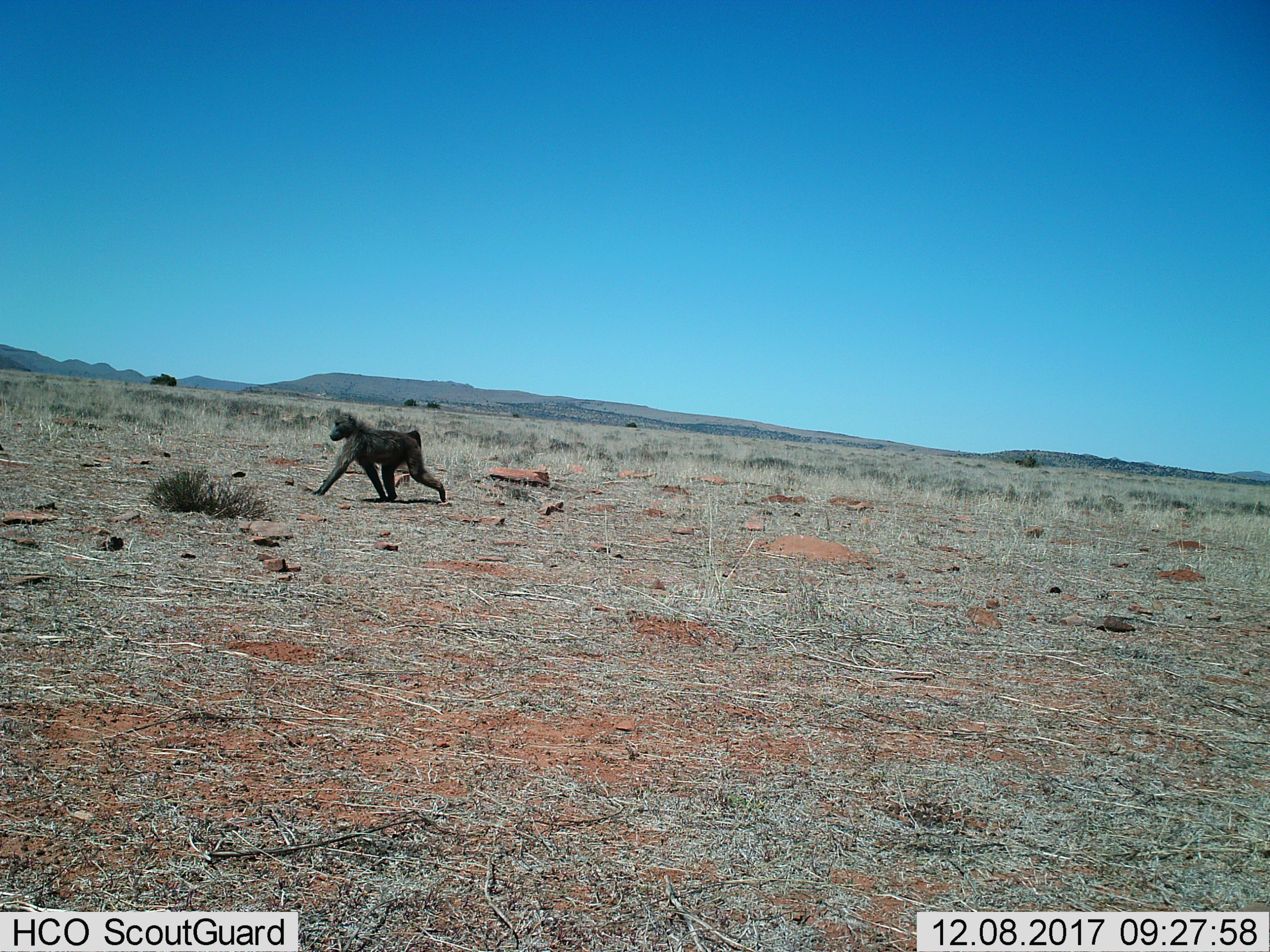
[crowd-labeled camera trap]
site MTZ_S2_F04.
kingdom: Animalia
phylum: Chordata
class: Mammalia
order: Primates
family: Cercopithecidae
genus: Papio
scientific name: Papio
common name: baboon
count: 1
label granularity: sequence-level